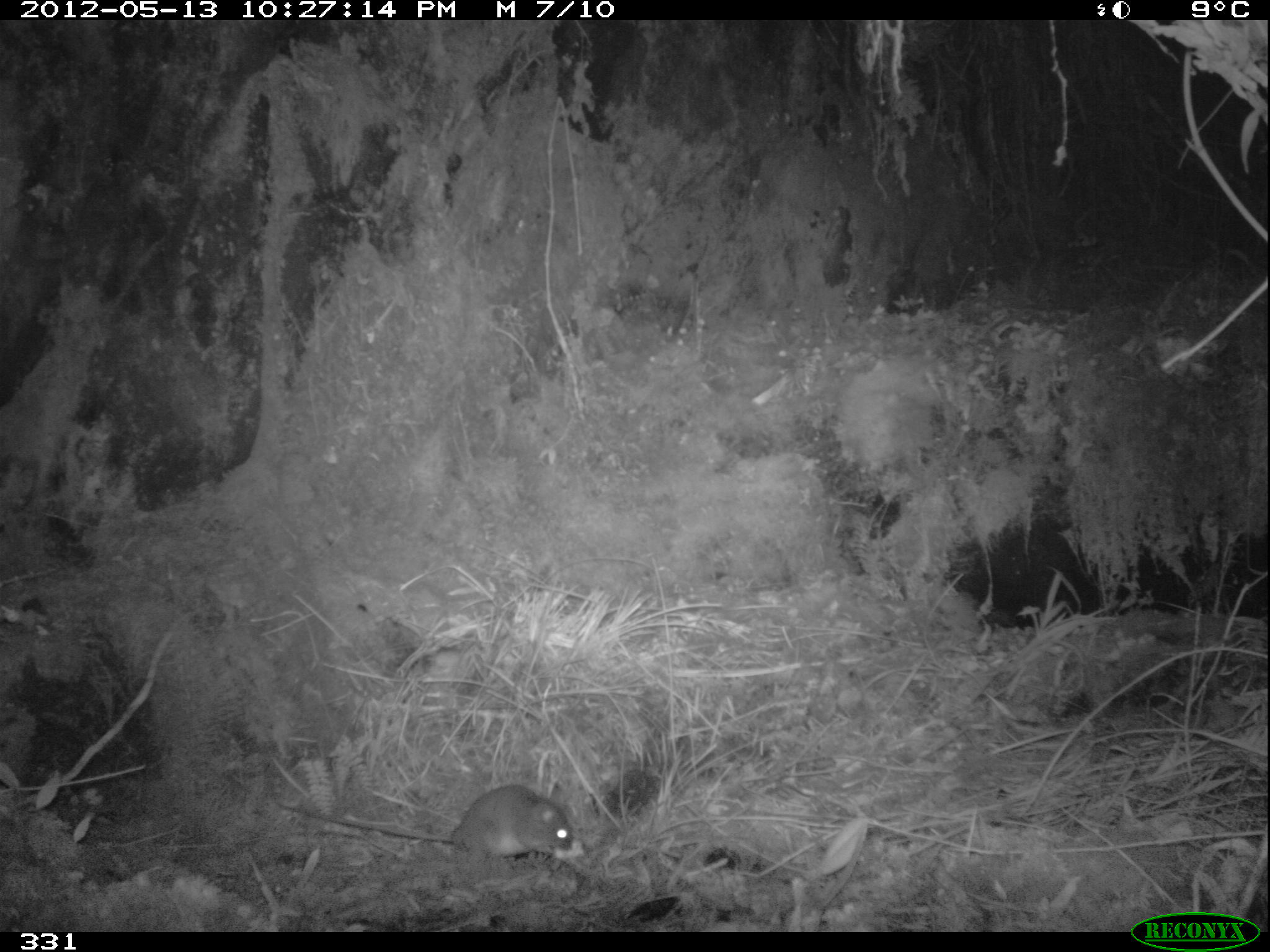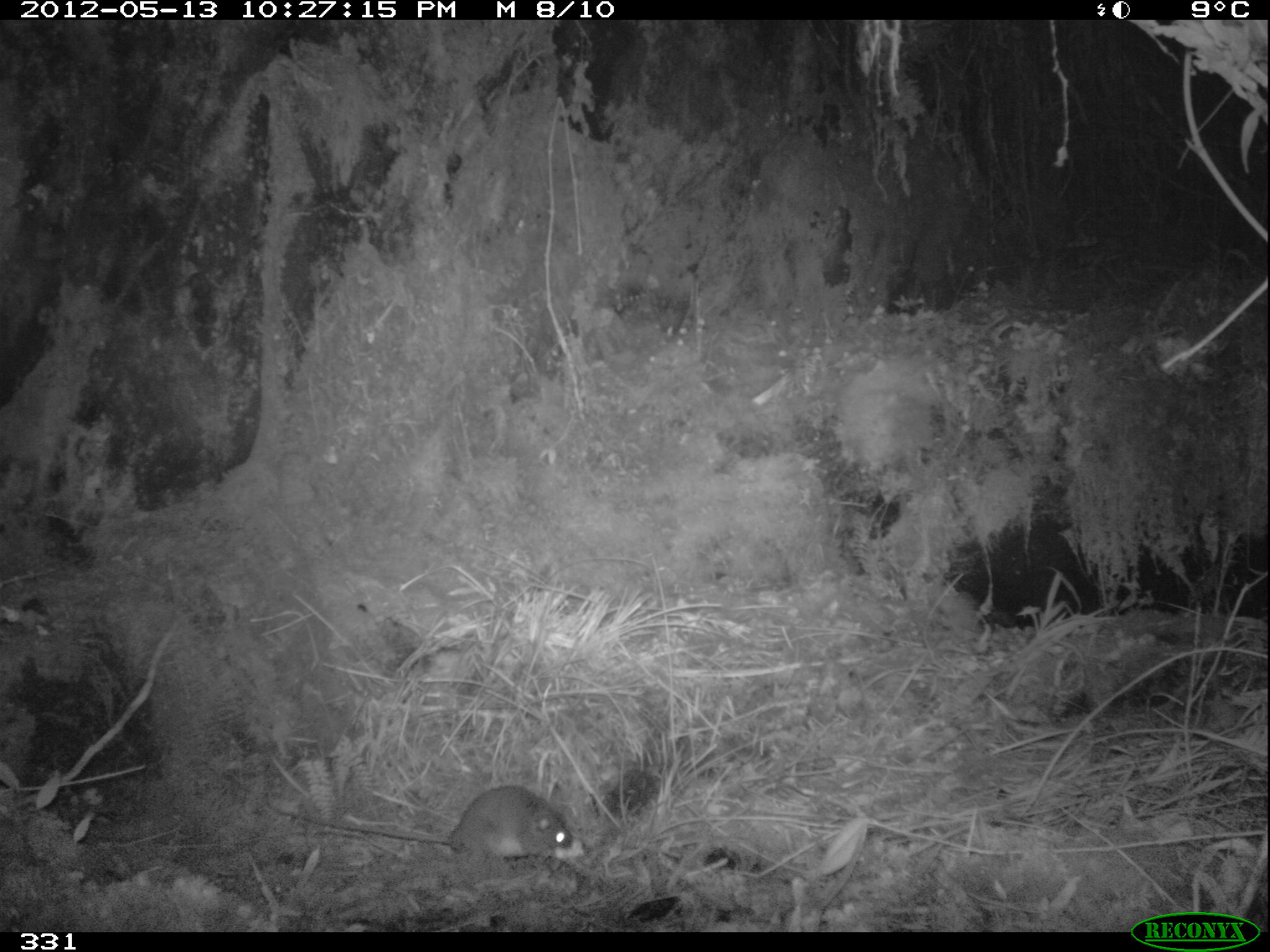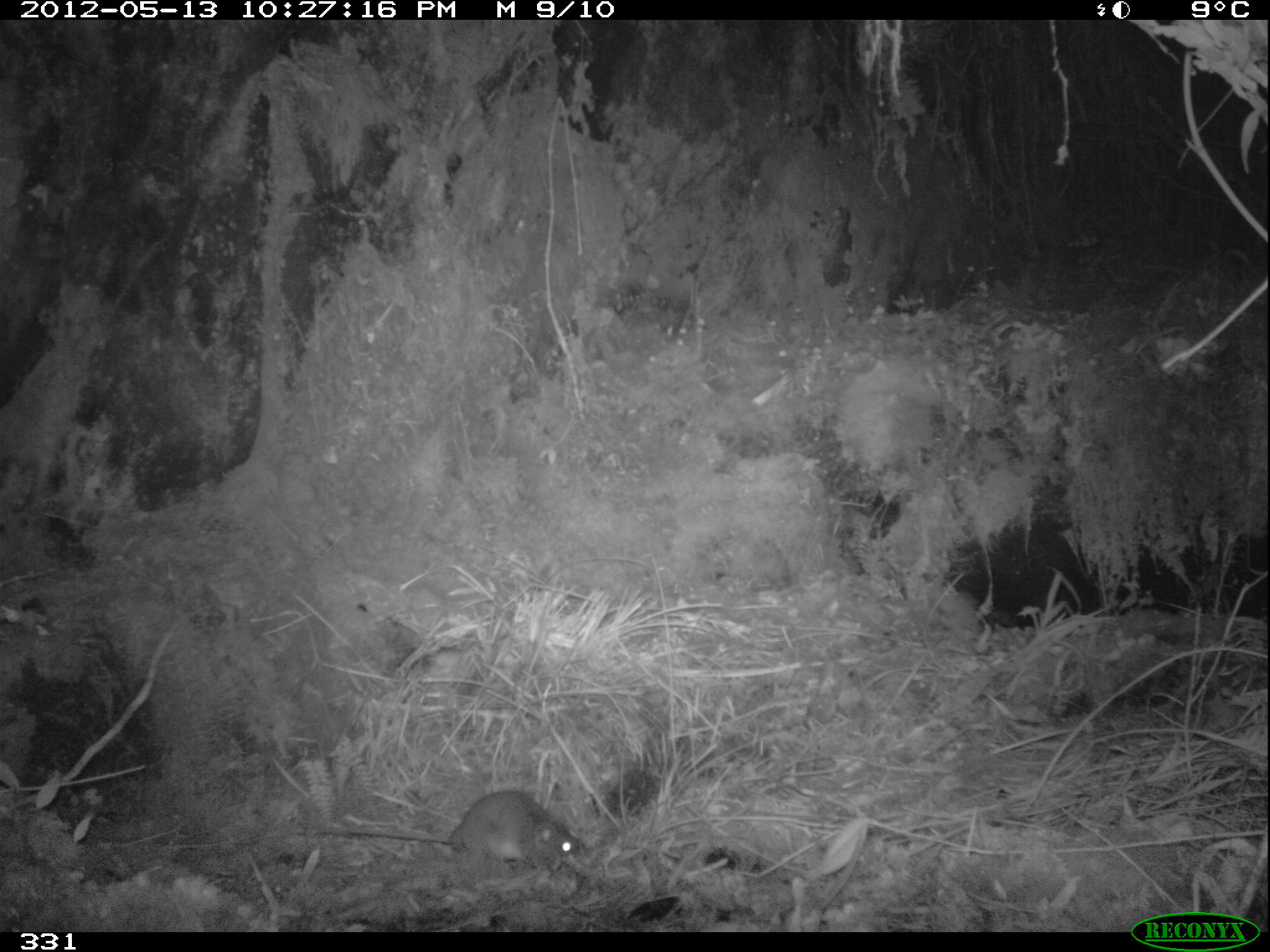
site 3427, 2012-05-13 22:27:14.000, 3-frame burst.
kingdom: Animalia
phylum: Chordata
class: Mammalia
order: Rodentia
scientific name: Rodentia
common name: rodents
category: unknown rodent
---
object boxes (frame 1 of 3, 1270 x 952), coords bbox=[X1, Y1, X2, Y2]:
unknown rodent: bbox=[274, 785, 575, 867]